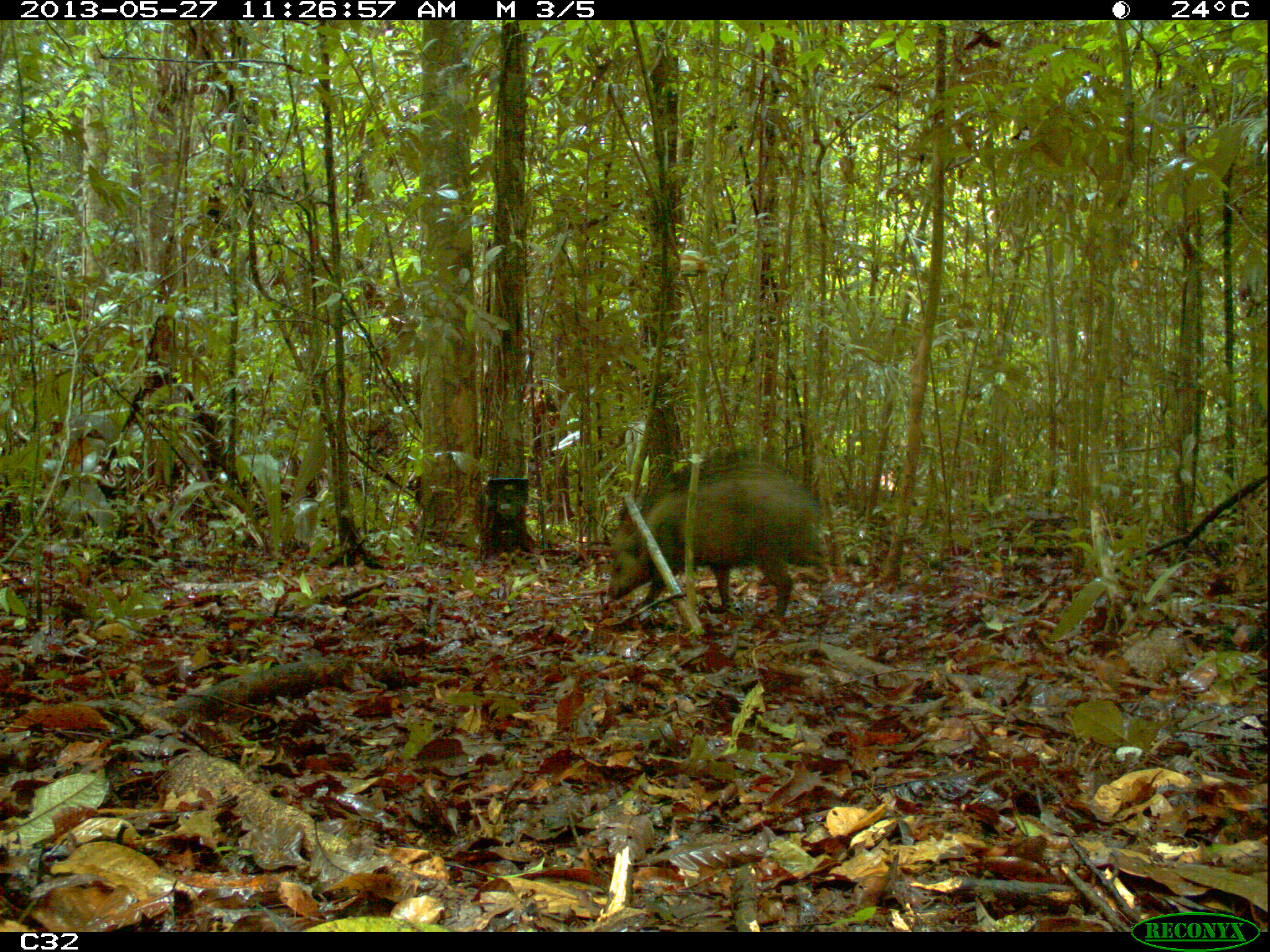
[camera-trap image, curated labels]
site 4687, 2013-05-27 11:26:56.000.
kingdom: Animalia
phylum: Chordata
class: Mammalia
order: Artiodactyla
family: Tayassuidae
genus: Pecari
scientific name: Pecari tajacu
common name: collared peccary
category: tayassu tajacu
Tayassu tajacu (collared peccary) (Pecari tajacu), count 1, age adult.